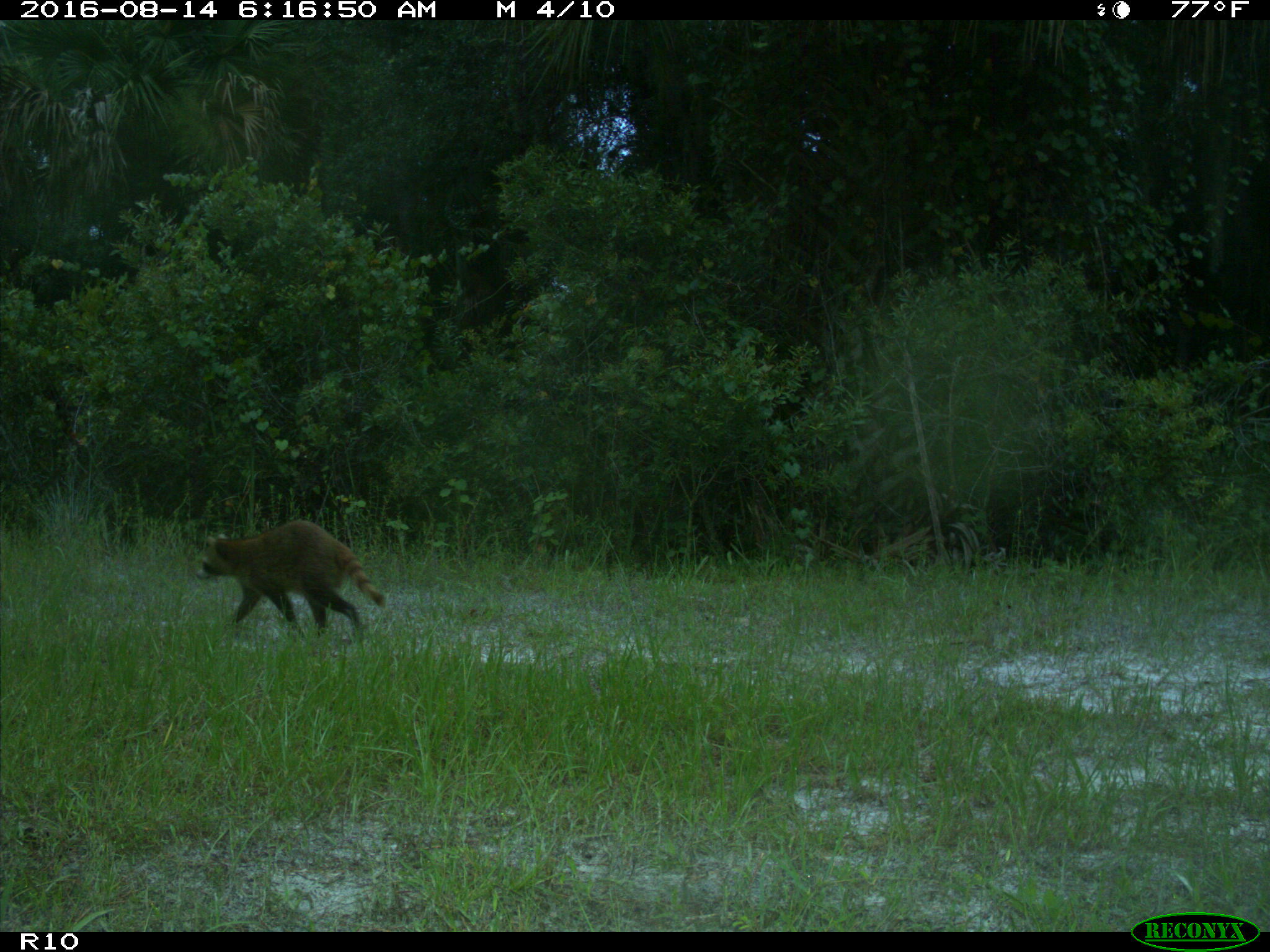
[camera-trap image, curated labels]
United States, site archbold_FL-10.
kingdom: Animalia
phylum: Chordata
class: Mammalia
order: Carnivora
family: Procyonidae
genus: Procyon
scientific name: Procyon lotor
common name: common raccoon